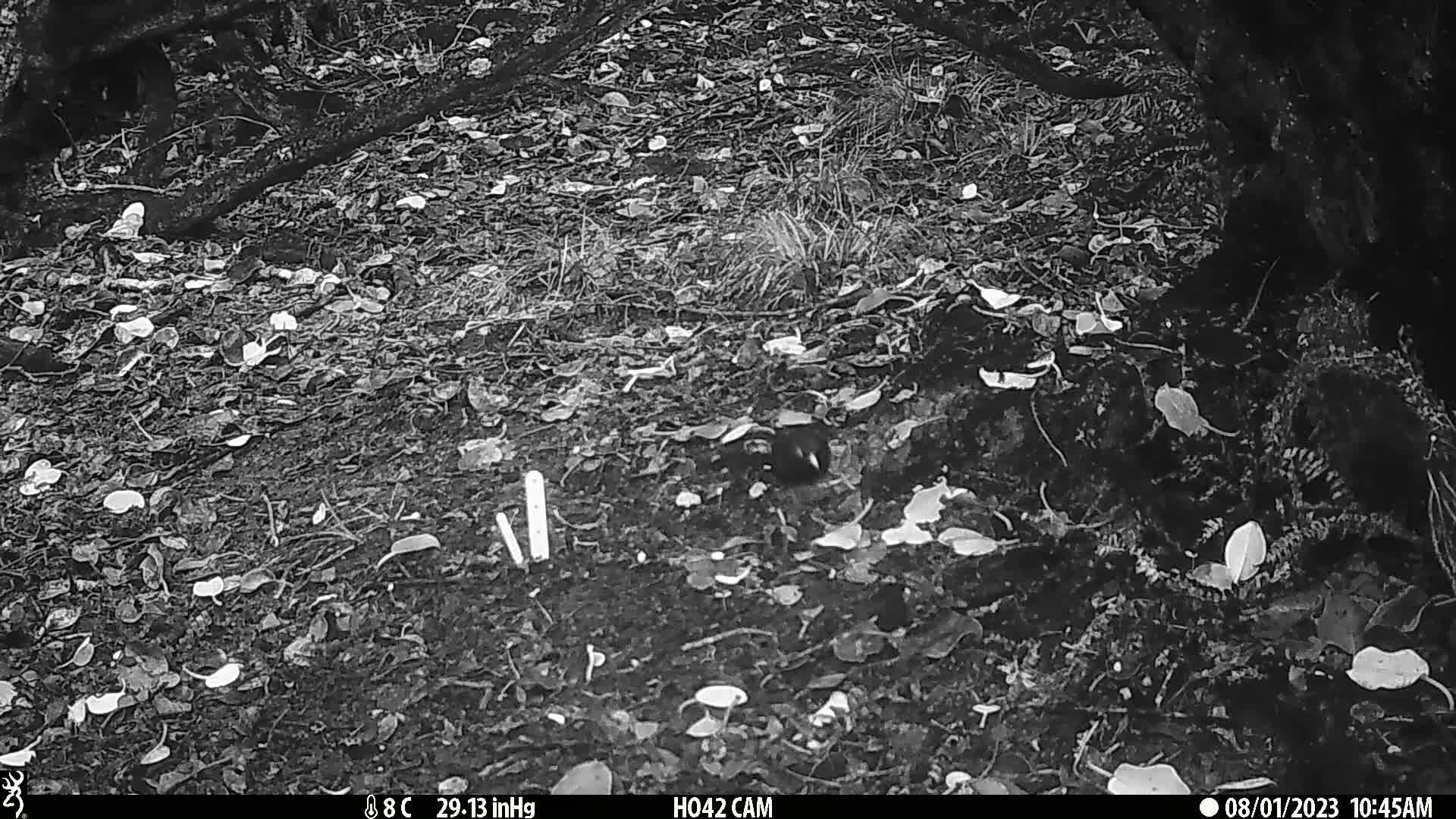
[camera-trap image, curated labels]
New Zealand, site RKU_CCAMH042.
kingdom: Animalia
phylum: Chordata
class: Aves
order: Passeriformes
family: Turdidae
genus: Turdus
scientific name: Turdus merula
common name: eurasian blackbird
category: blackbird